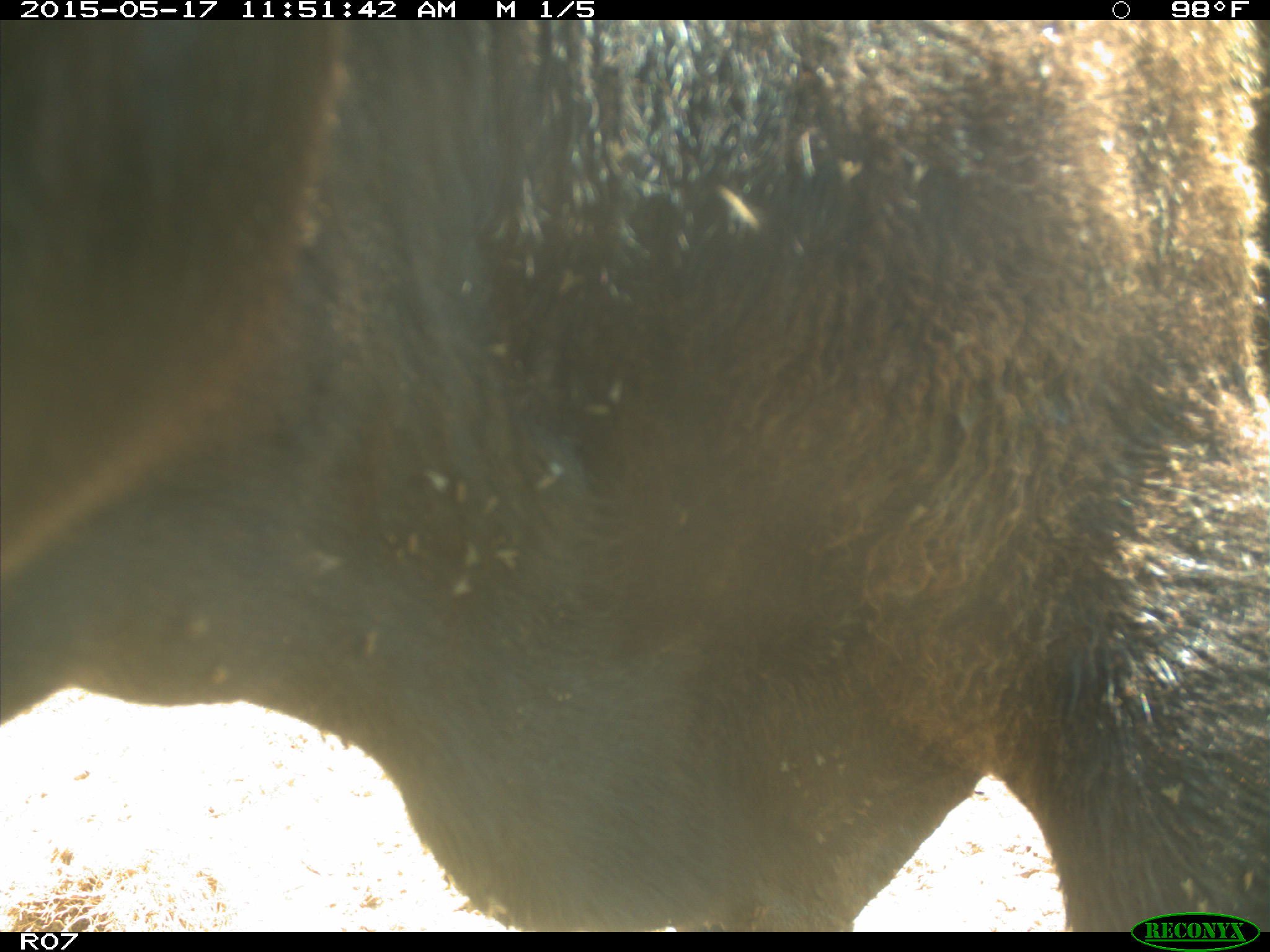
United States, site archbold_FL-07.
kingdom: Animalia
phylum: Chordata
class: Mammalia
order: Artiodactyla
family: Bovidae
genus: Bos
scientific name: Bos taurus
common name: domestic cow